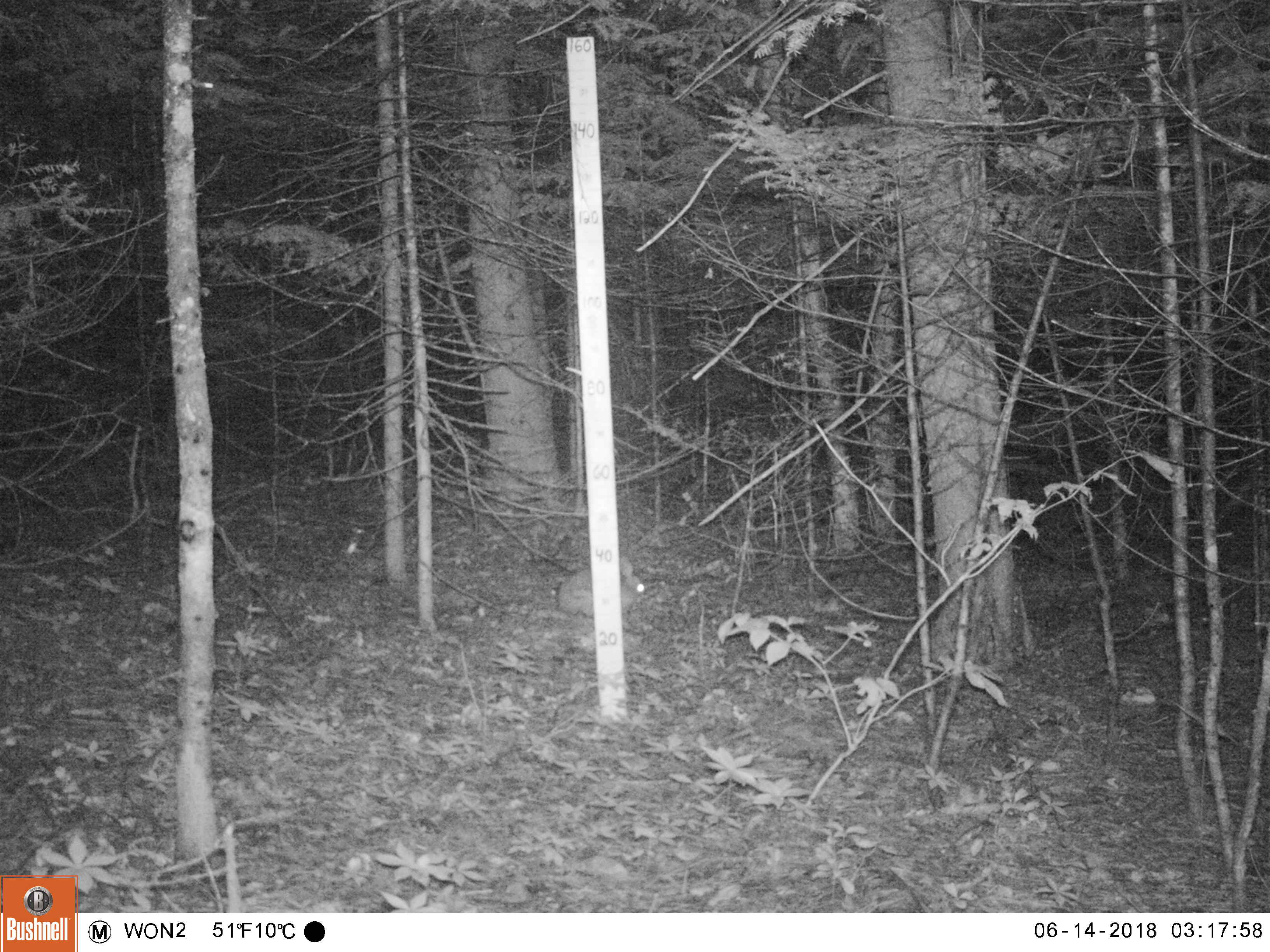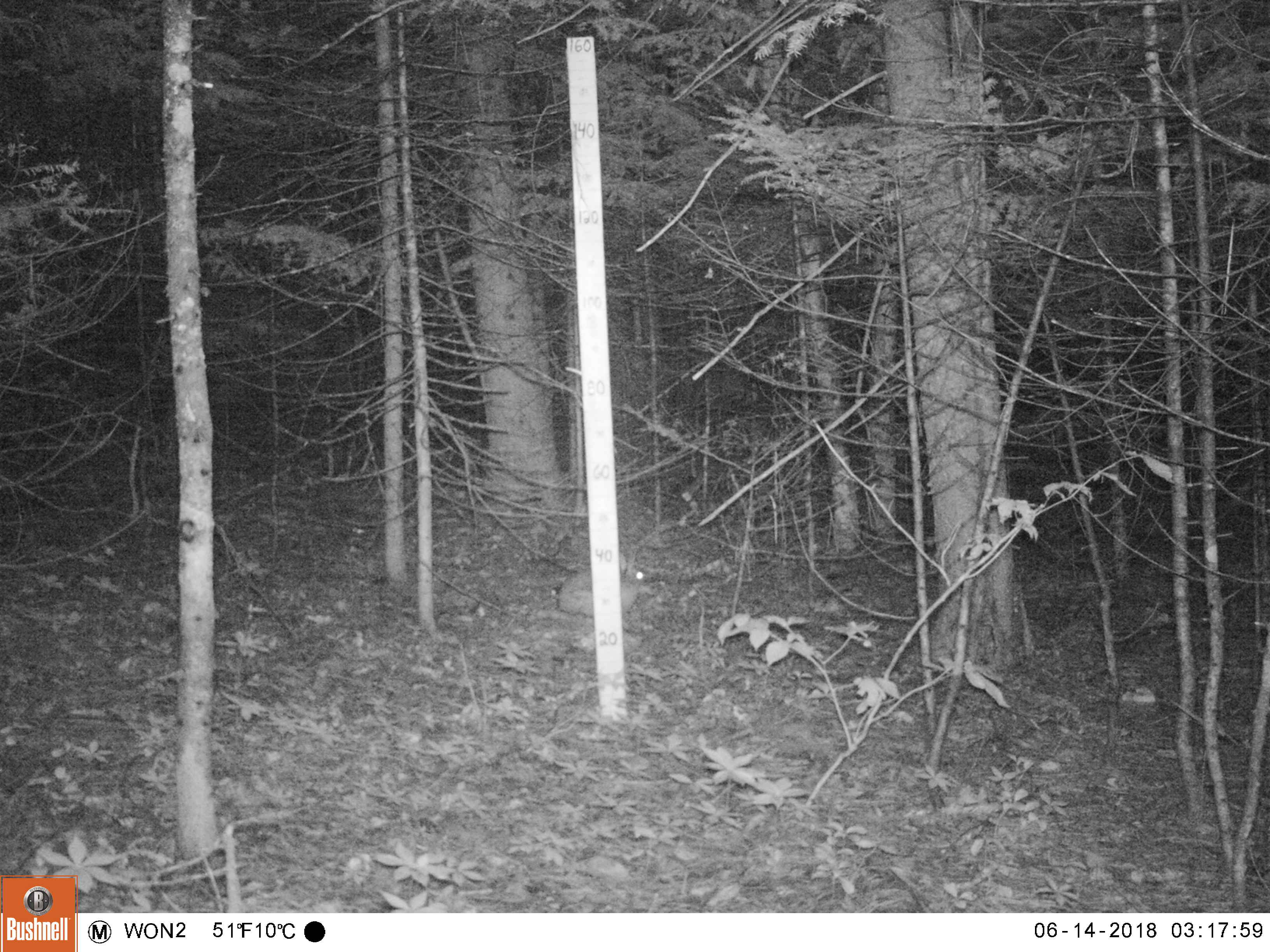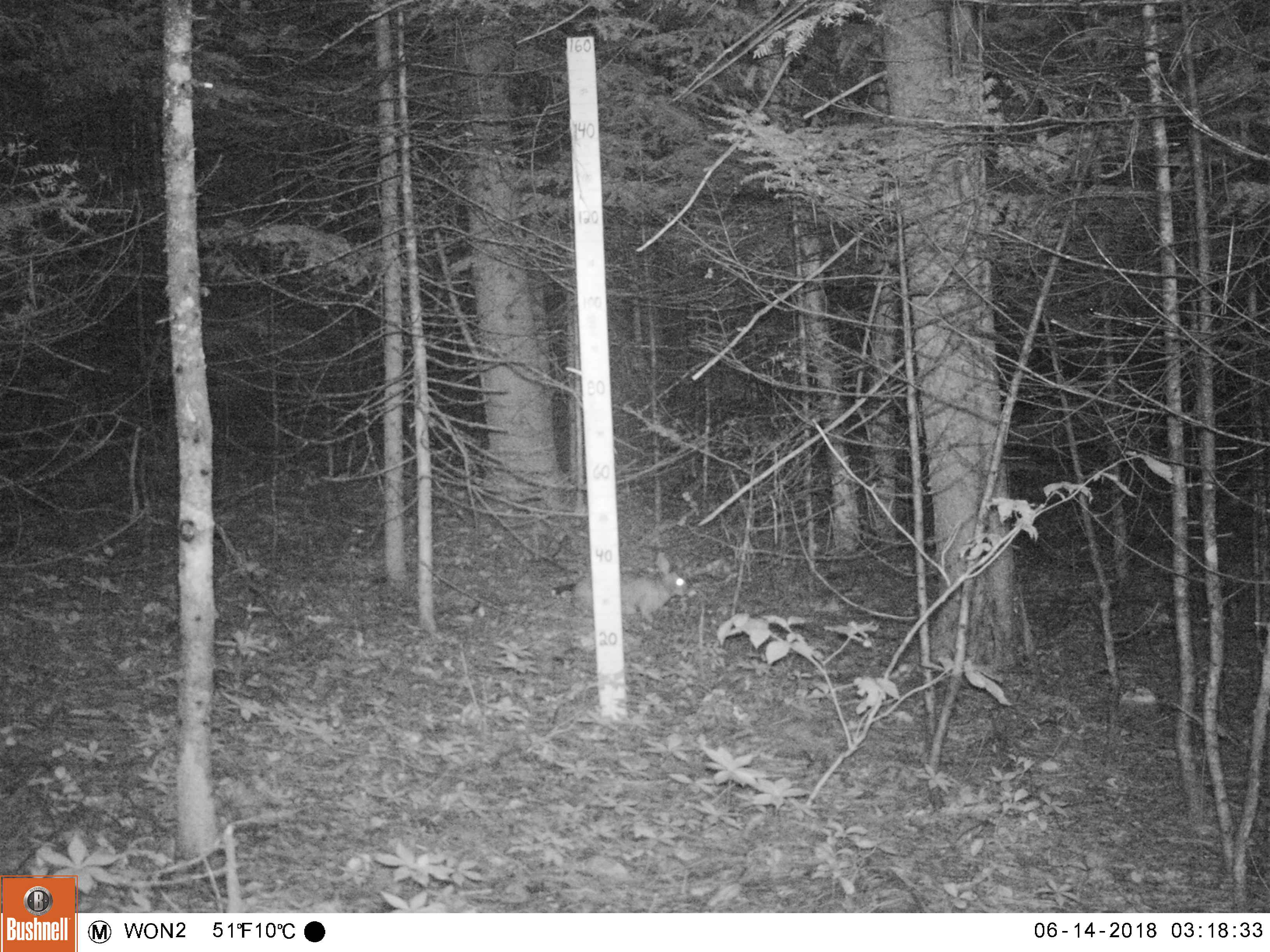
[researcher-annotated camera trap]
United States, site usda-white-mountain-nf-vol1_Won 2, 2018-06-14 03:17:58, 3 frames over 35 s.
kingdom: Animalia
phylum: Chordata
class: Mammalia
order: Lagomorpha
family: Leporidae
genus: Lepus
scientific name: Lepus americanus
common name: snowshoe hare